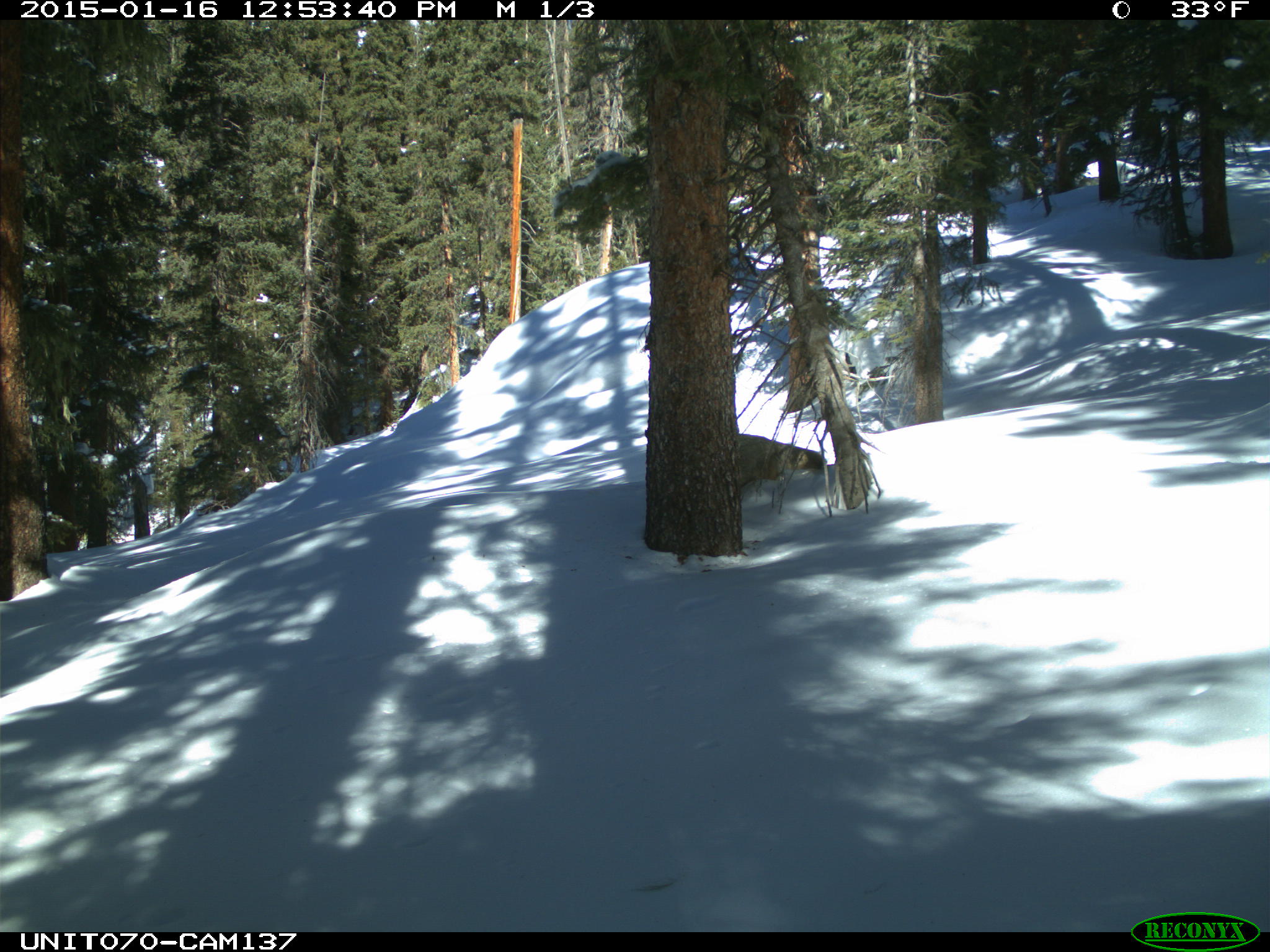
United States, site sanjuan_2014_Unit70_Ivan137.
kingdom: Animalia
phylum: Chordata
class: Mammalia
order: Carnivora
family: Canidae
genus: Canis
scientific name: Canis latrans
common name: coyote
Canis latrans (coyote).